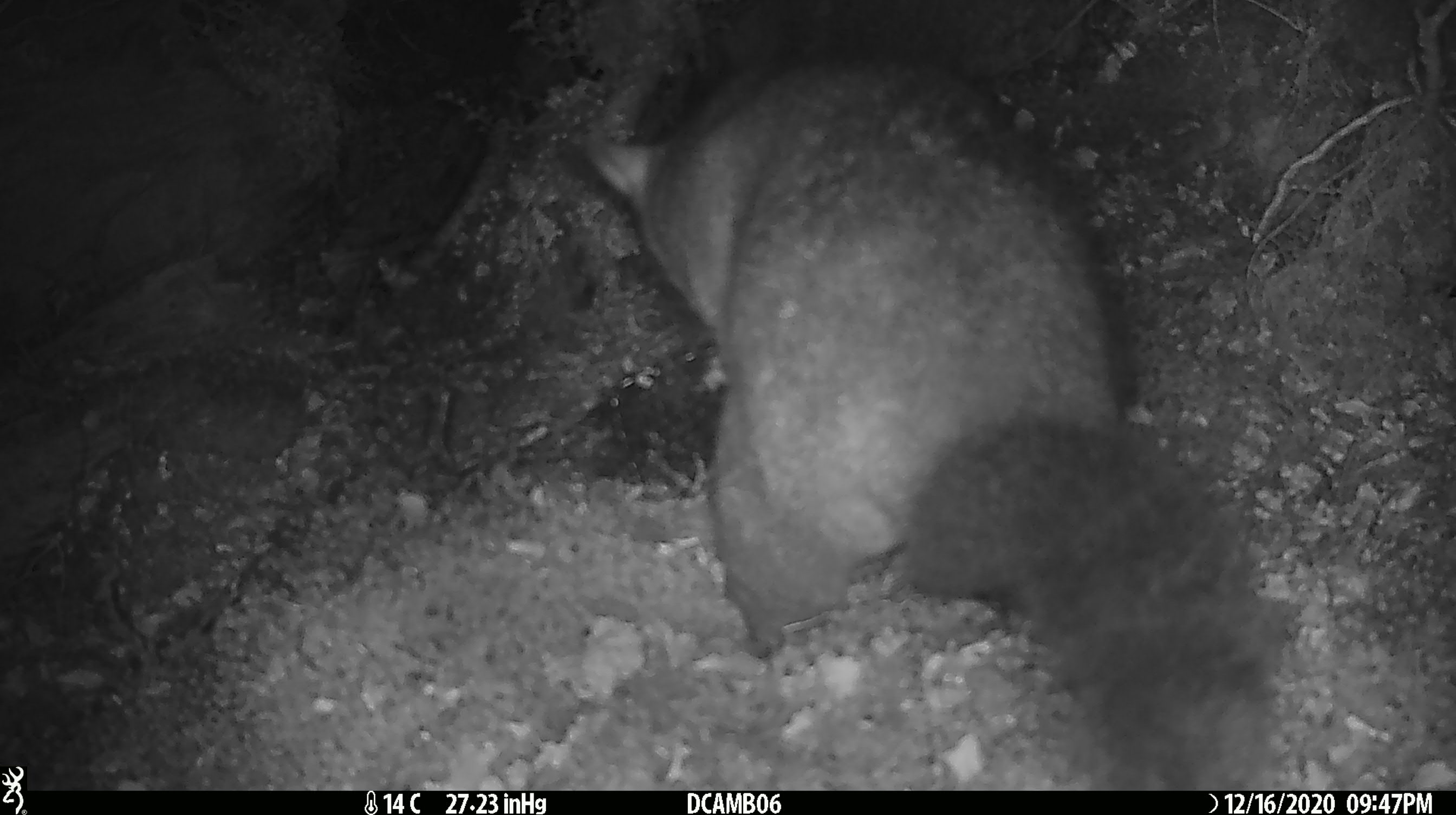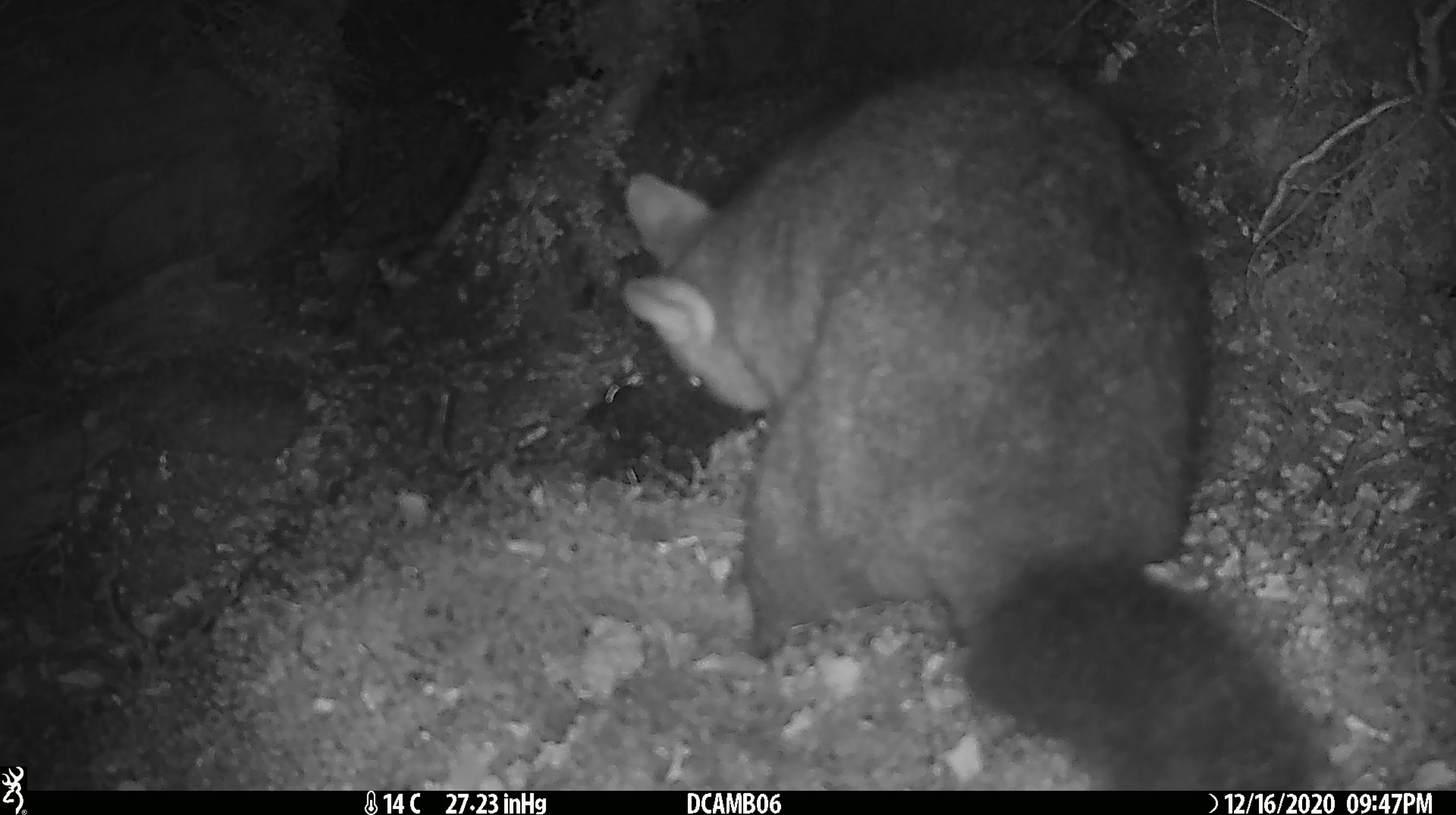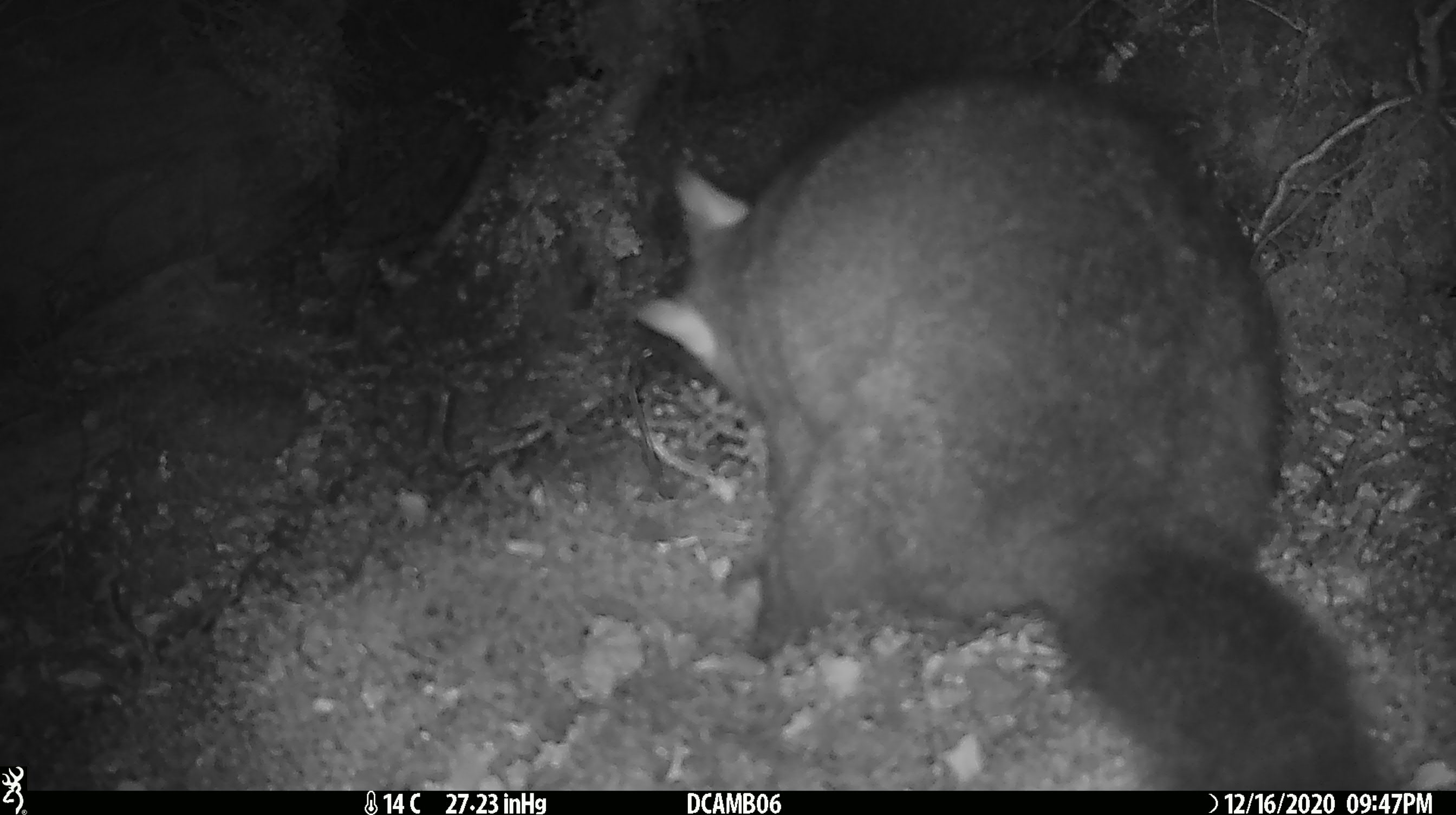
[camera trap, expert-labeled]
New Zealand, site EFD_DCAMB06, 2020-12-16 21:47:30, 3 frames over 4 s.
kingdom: Animalia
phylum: Chordata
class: Mammalia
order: Diprotodontia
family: Phalangeridae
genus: Trichosurus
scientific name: Trichosurus vulpecula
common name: common brushtail possum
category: possum